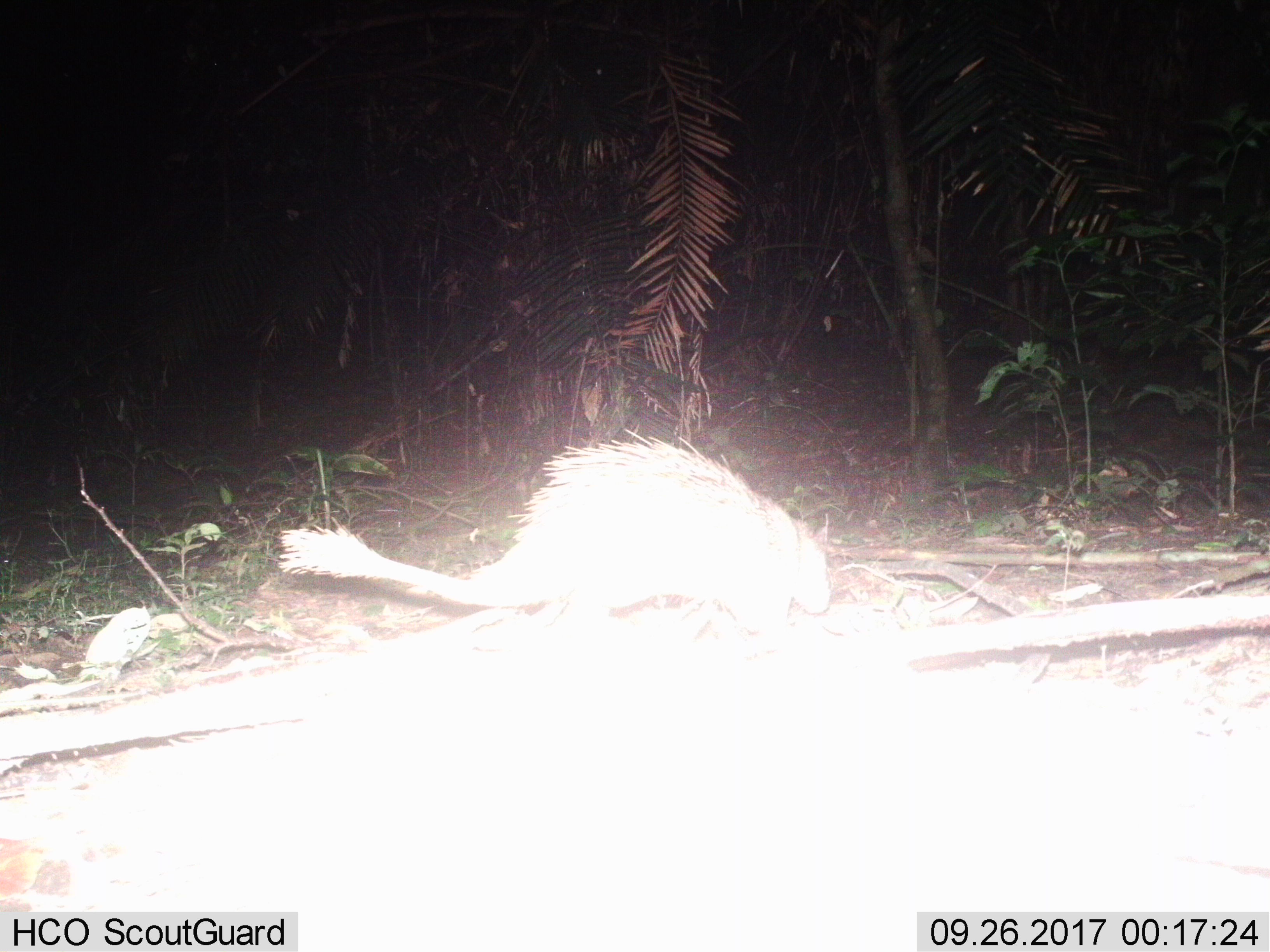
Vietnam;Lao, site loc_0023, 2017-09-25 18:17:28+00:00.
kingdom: Animalia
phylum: Chordata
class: Mammalia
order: Rodentia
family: Hystricidae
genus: Atherurus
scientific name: Atherurus macrourus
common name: asiatic brush-tailed porcupine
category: asiatic brush tailed porcupine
Asiatic brush tailed porcupine (asiatic brush-tailed porcupine) (Atherurus macrourus). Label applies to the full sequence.